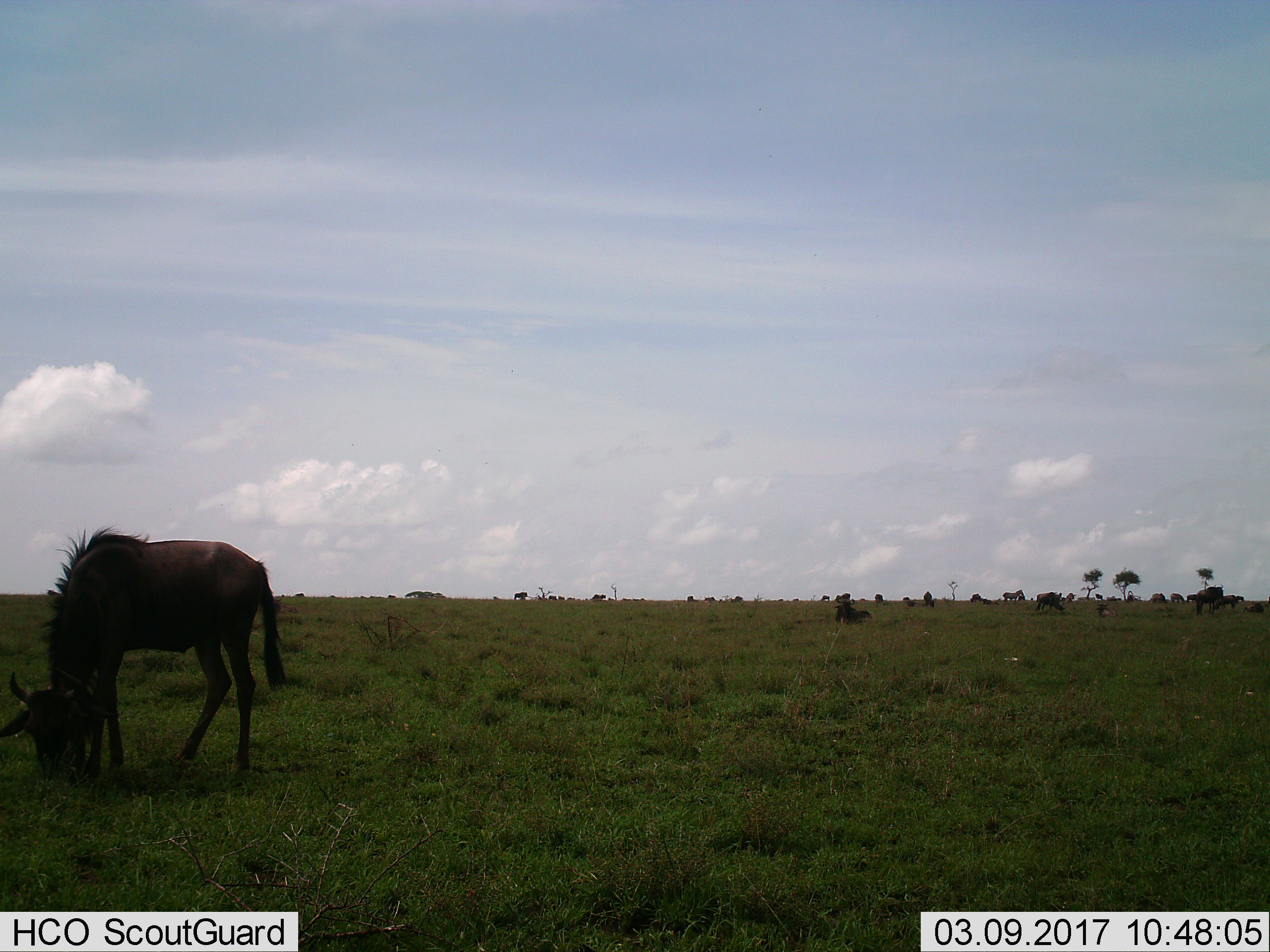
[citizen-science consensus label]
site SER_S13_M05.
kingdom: Animalia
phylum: Chordata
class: Mammalia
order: Artiodactyla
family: Bovidae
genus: Connochaetes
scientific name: Connochaetes taurinus taurinus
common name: blue wildebeest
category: wildebeestblue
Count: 11-50.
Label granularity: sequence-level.